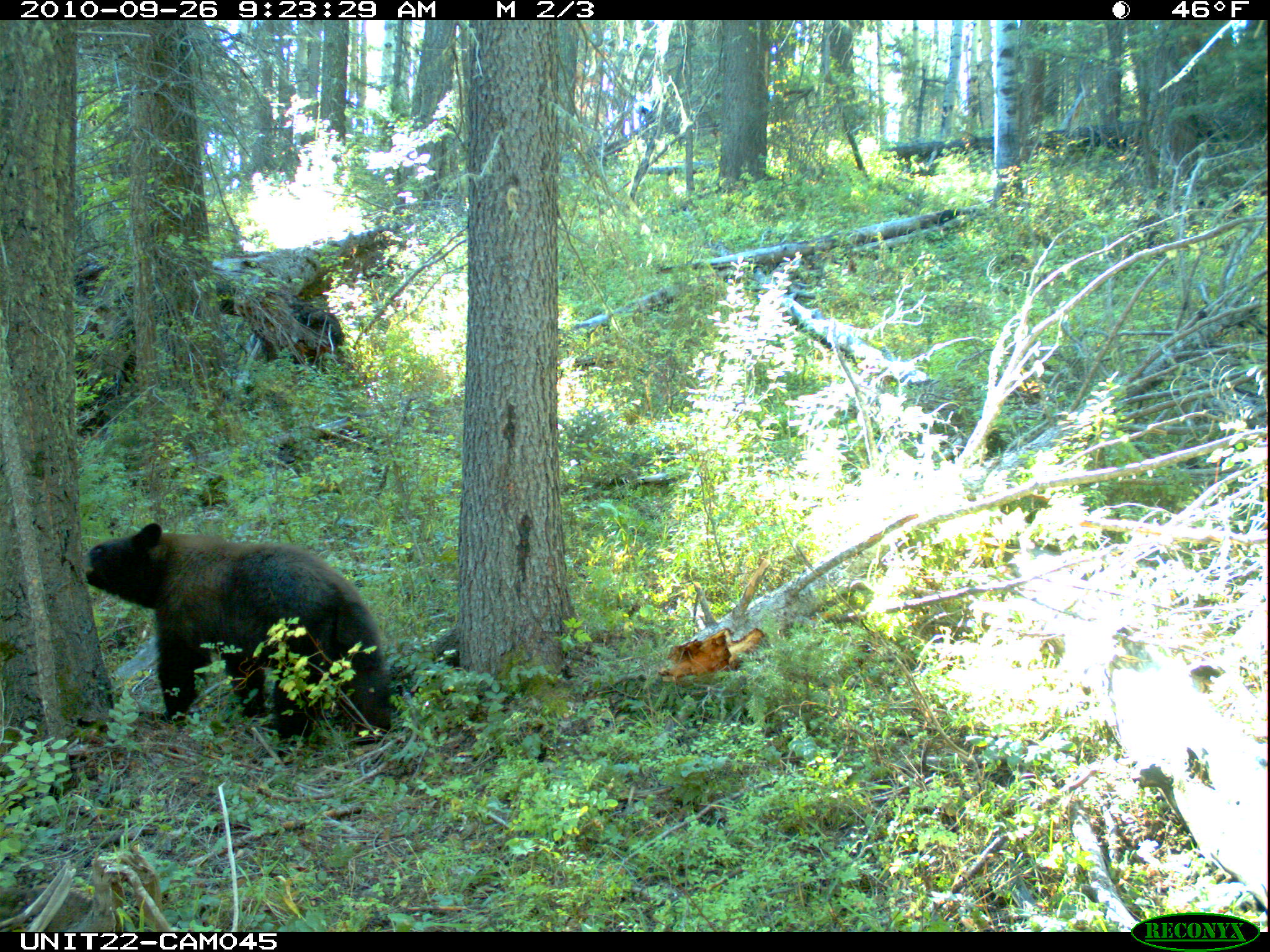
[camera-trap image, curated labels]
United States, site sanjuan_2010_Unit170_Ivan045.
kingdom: Animalia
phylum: Chordata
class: Mammalia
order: Carnivora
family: Ursidae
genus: Ursus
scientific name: Ursus americanus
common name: american black bear